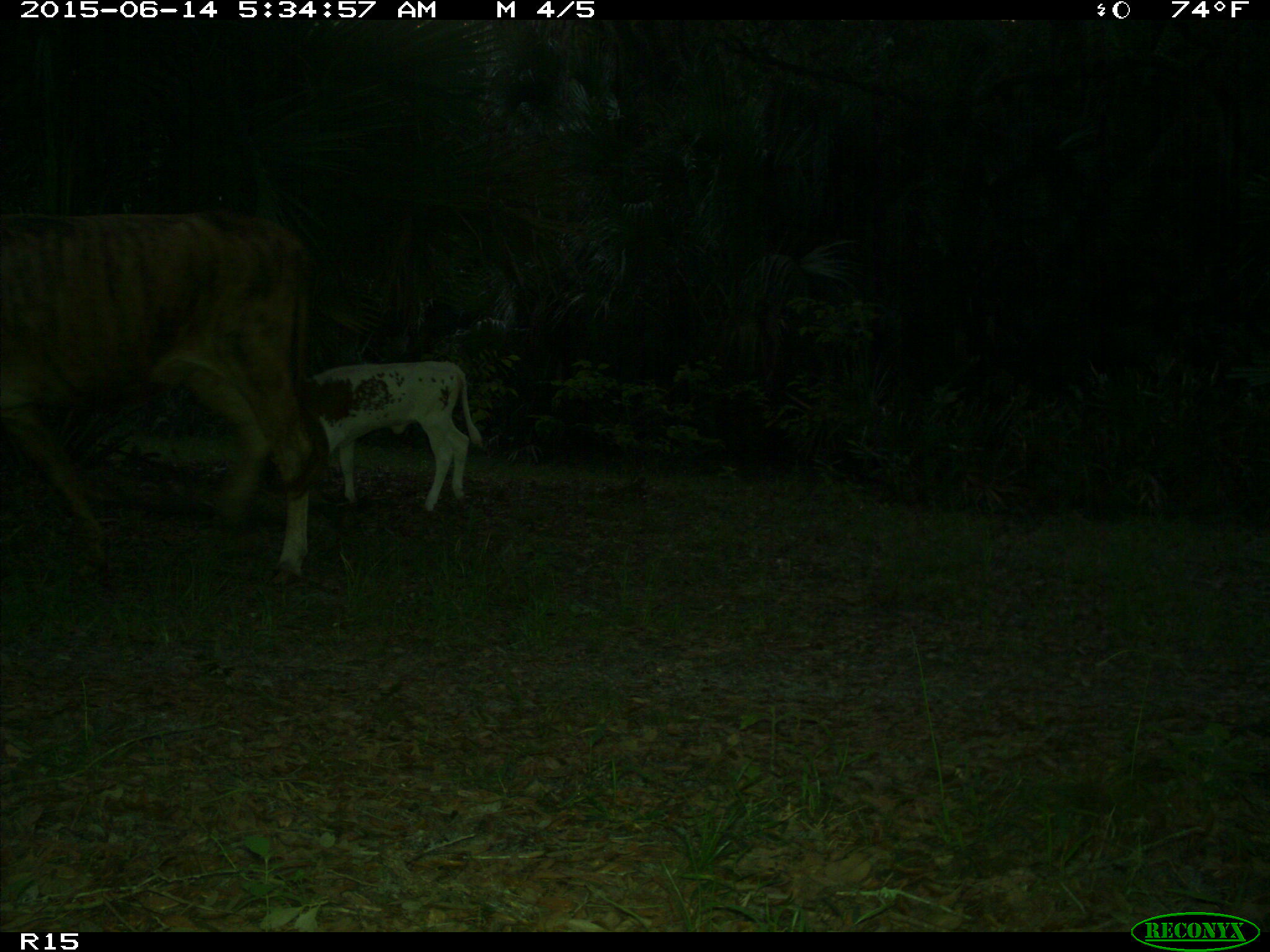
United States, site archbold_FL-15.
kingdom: Animalia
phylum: Chordata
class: Mammalia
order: Artiodactyla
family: Bovidae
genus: Bos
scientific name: Bos taurus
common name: domestic cow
Bos taurus (domestic cow).